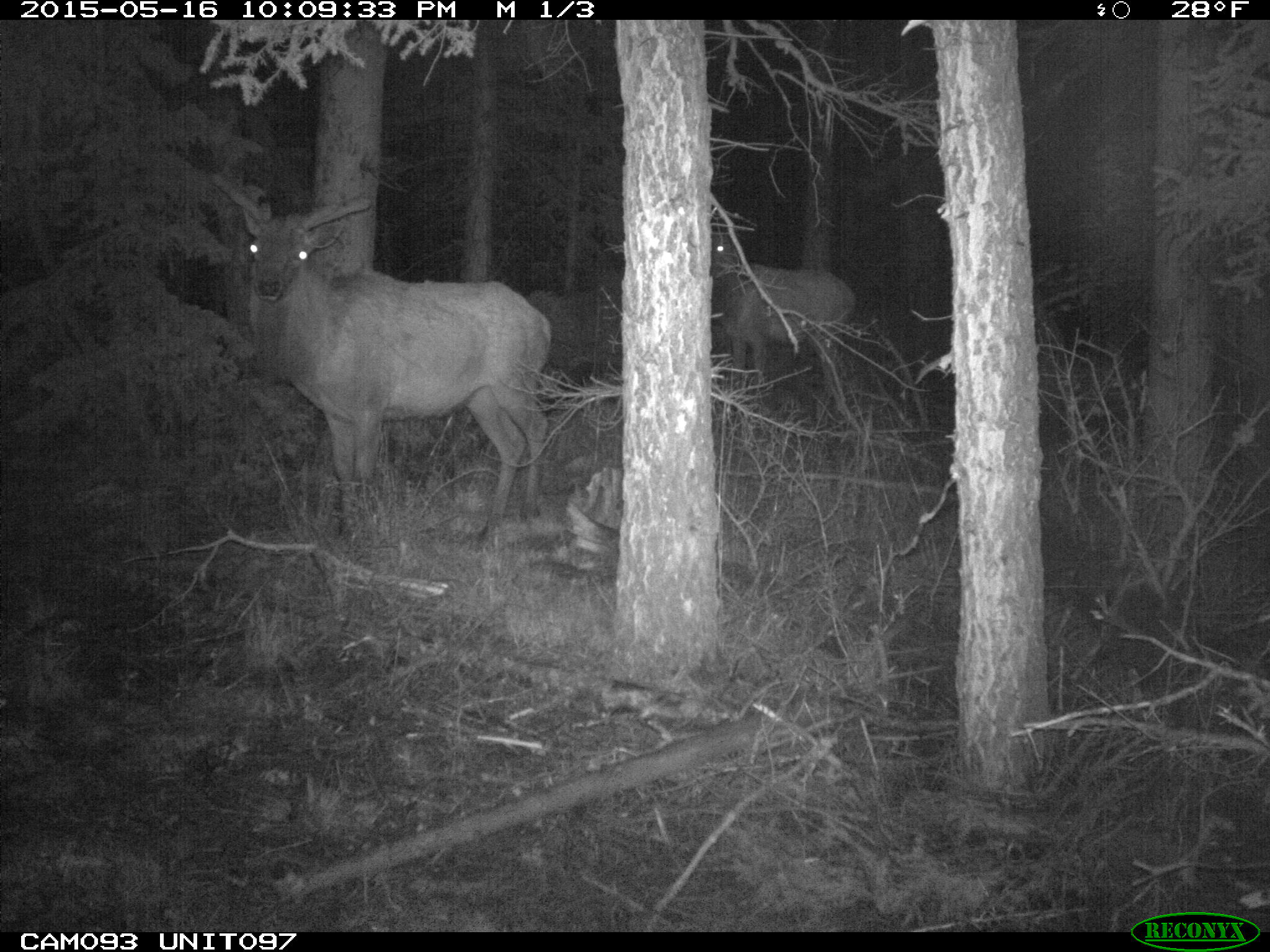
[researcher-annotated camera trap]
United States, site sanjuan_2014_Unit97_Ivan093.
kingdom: Animalia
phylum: Chordata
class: Mammalia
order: Artiodactyla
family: Cervidae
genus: Cervus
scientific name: Cervus elaphus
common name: red deer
Cervus elaphus (red deer).